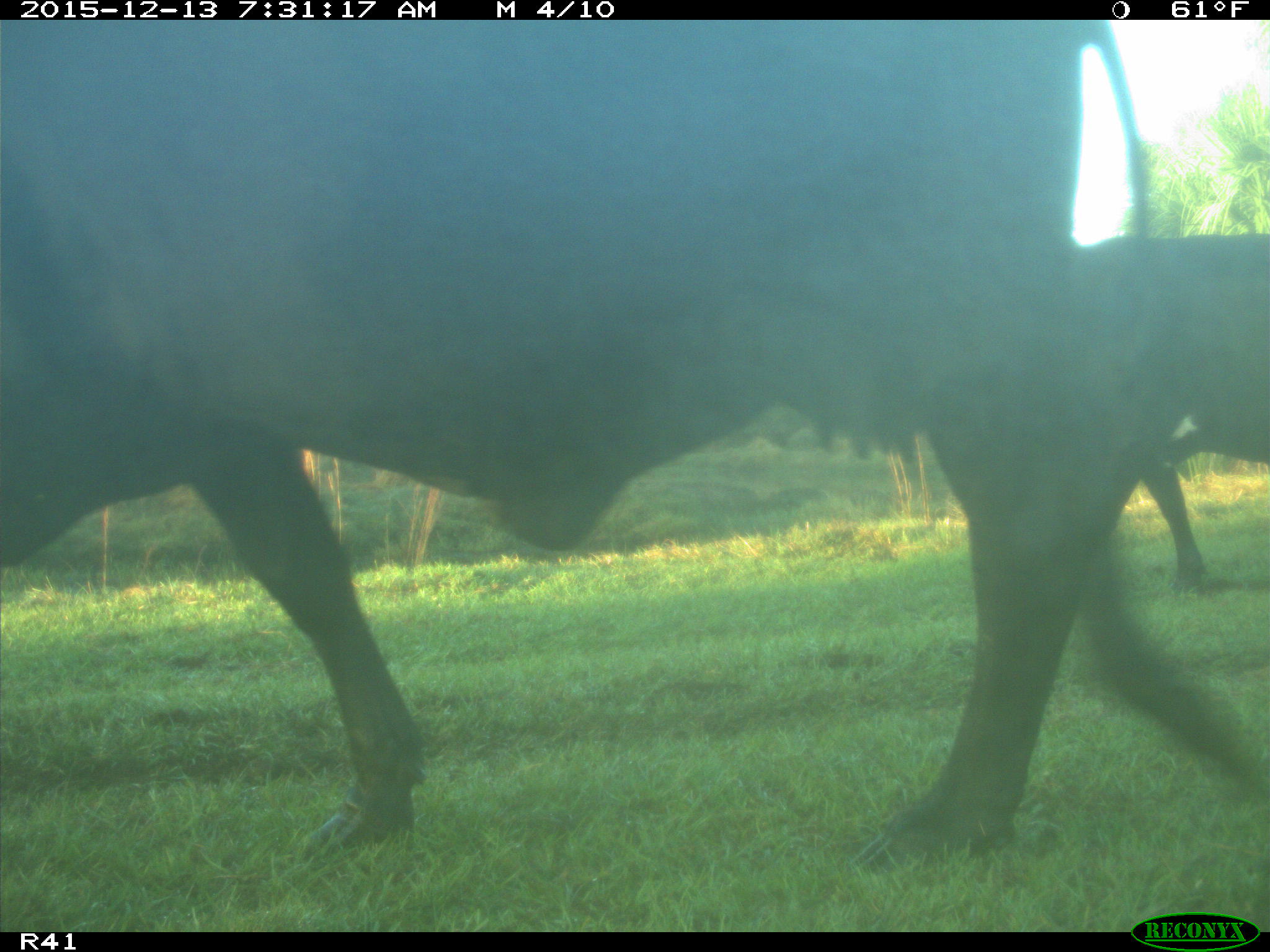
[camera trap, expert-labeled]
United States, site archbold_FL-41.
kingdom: Animalia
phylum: Chordata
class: Mammalia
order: Artiodactyla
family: Bovidae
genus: Bos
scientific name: Bos taurus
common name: domestic cow